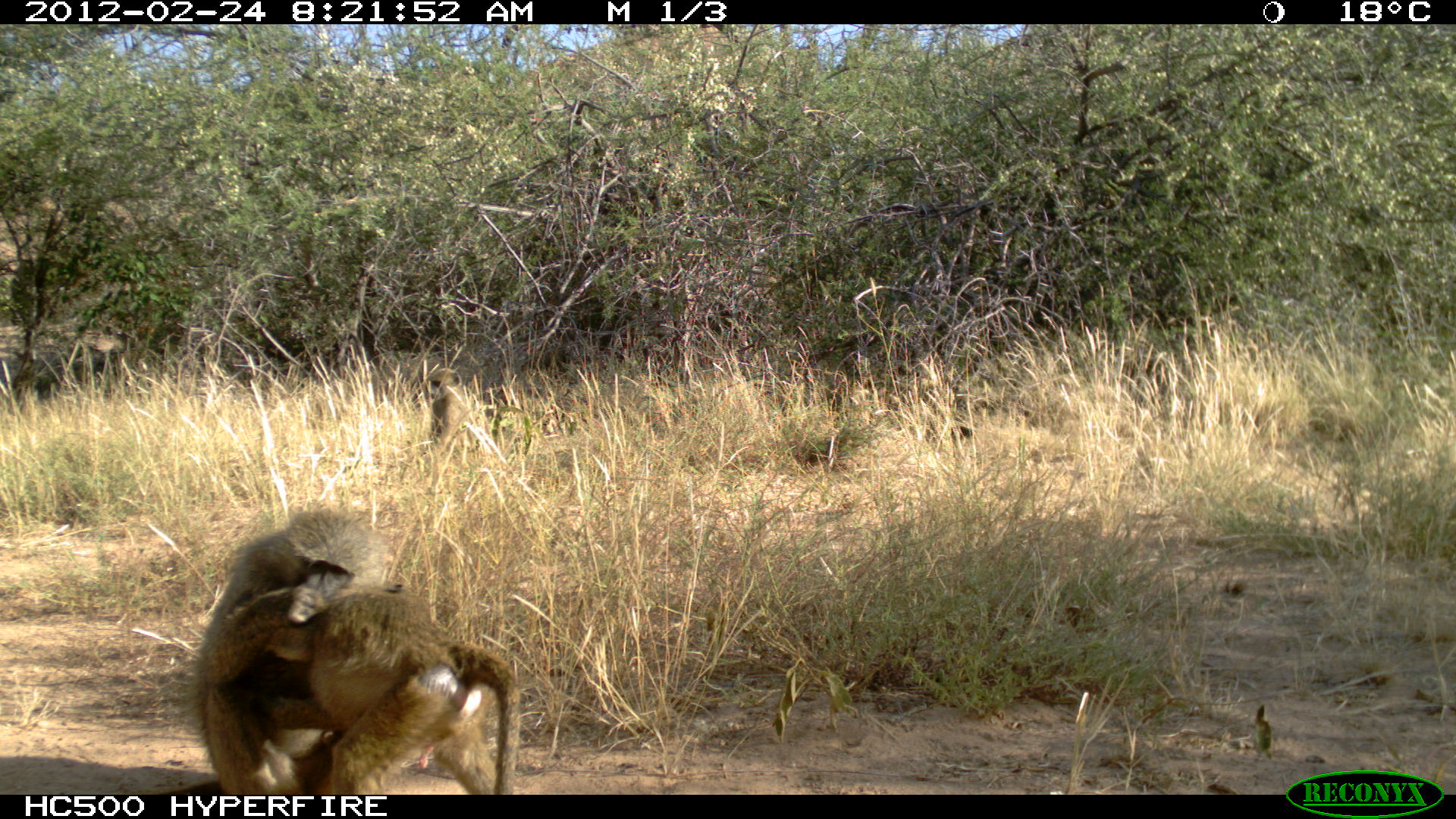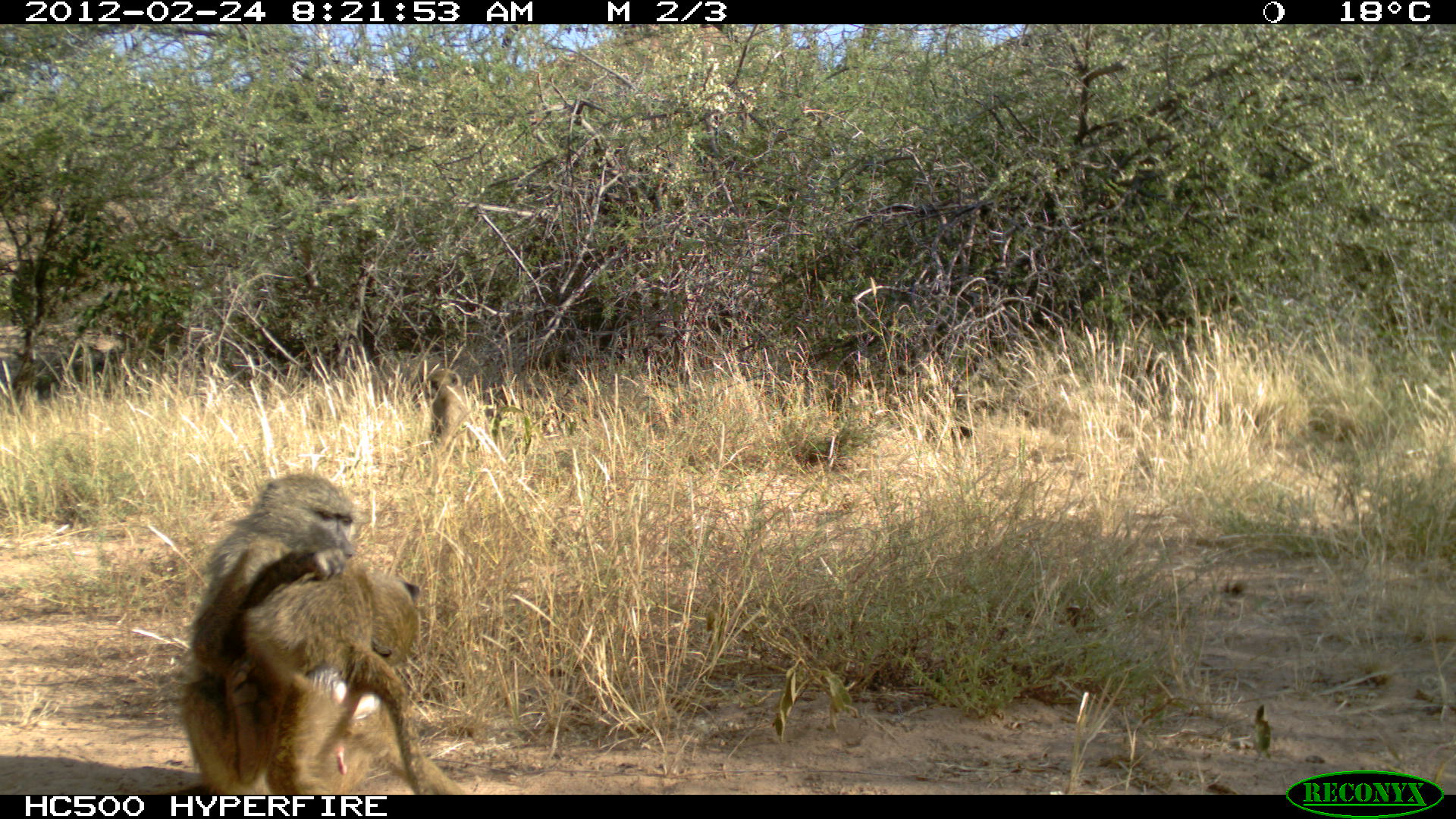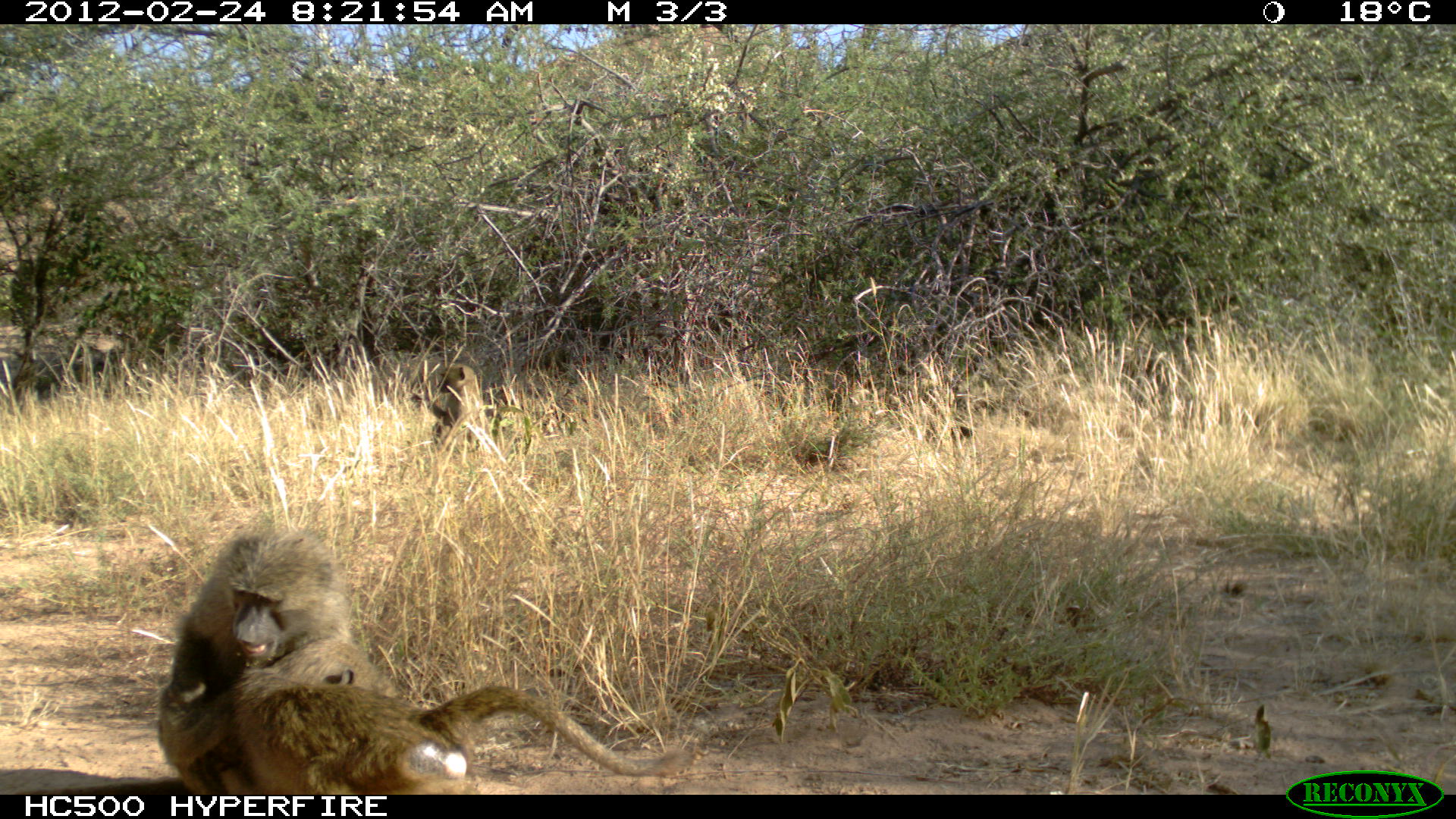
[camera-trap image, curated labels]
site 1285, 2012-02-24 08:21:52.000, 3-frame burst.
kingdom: Animalia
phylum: Chordata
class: Mammalia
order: Primates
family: Cercopithecidae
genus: Papio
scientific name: Papio anubis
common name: olive baboon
Papio anubis (olive baboon), count 3.